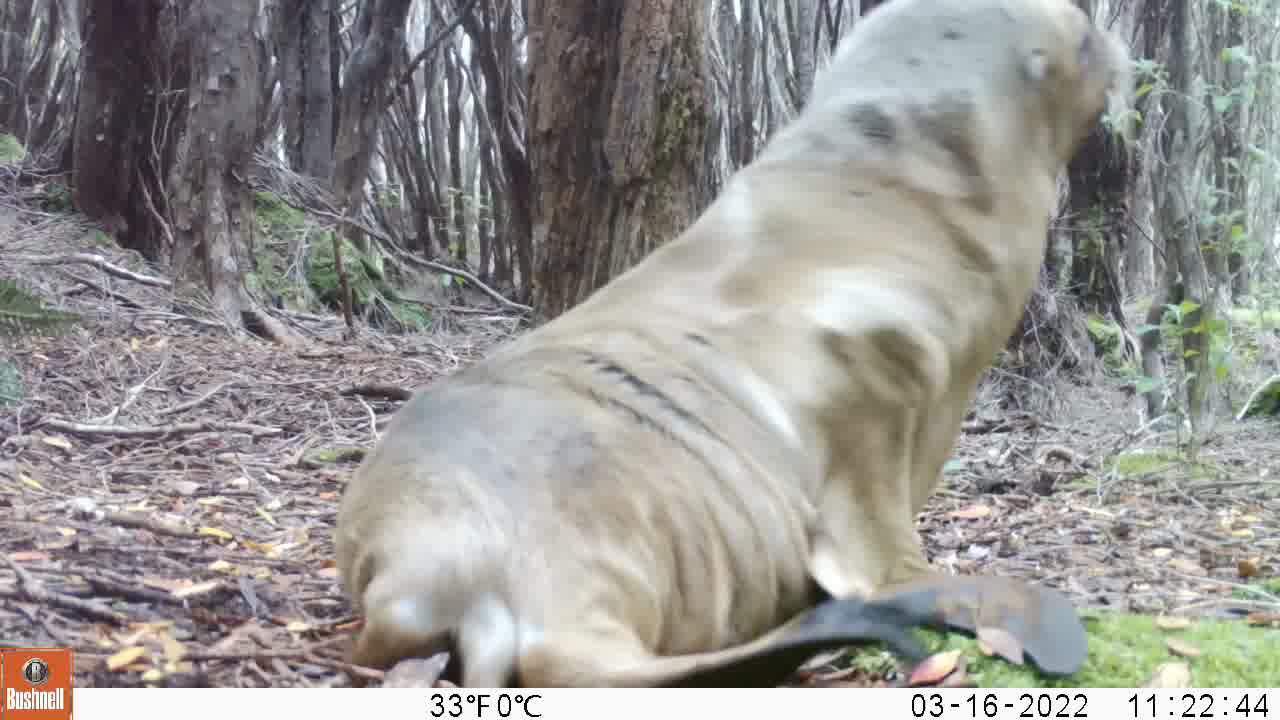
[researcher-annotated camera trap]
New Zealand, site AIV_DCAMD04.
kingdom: Animalia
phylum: Chordata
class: Mammalia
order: Carnivora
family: Otariidae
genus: Phocarctos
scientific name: Phocarctos hookeri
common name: new zealand sea lion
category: sealion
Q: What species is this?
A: Sealion (new zealand sea lion) (Phocarctos hookeri).